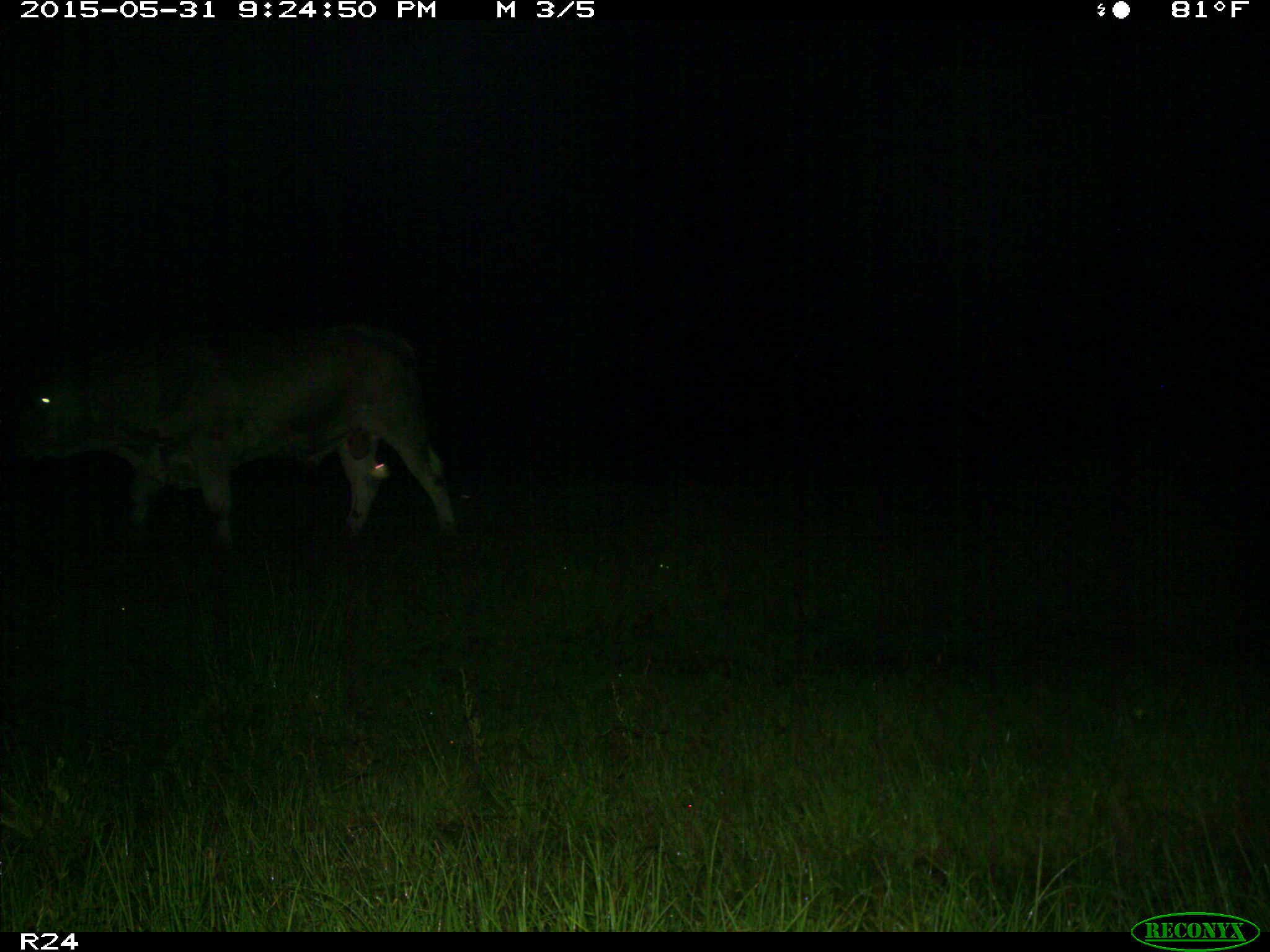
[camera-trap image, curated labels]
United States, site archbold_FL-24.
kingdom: Animalia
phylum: Chordata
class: Mammalia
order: Artiodactyla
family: Bovidae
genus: Bos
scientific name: Bos taurus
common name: domestic cow